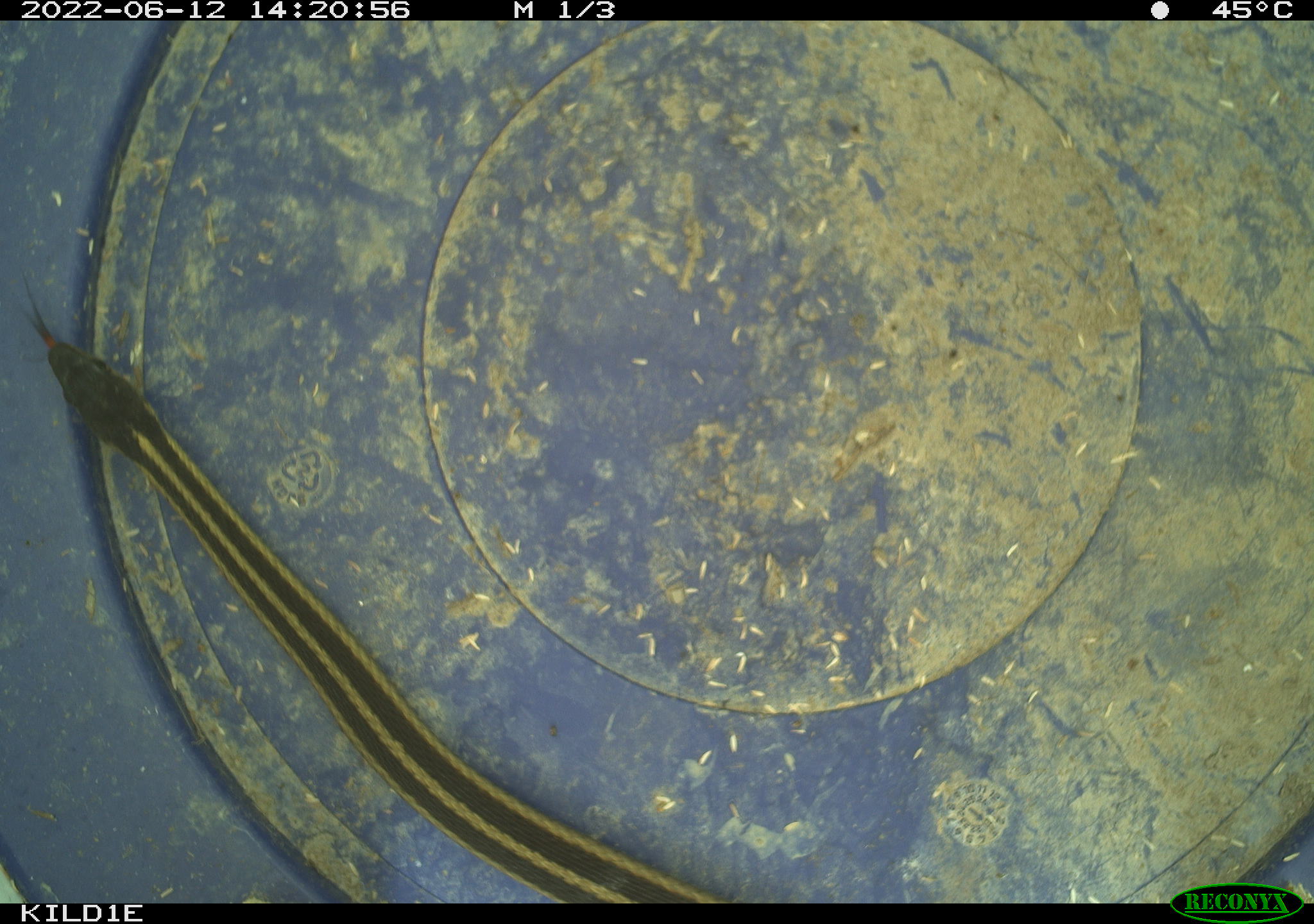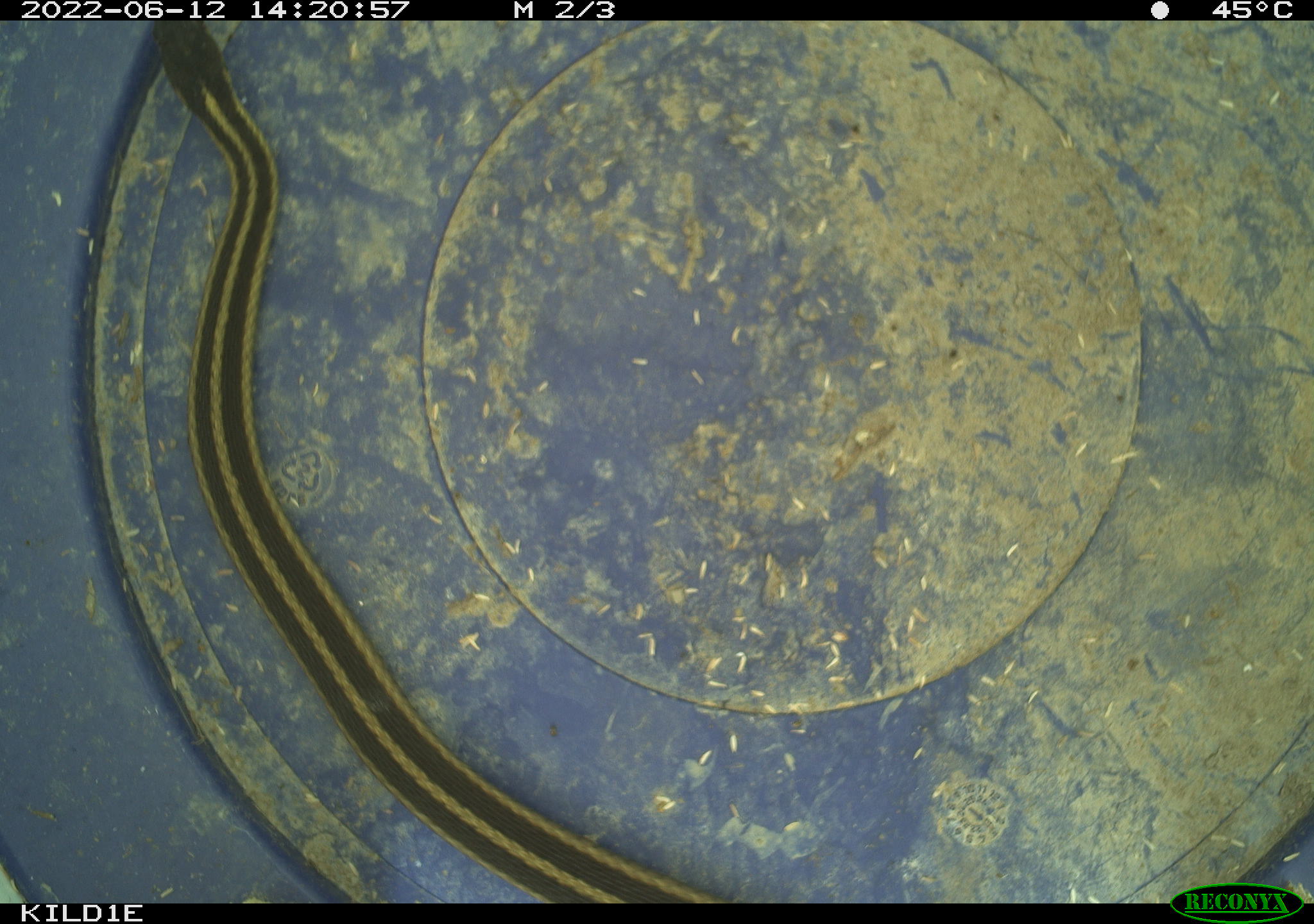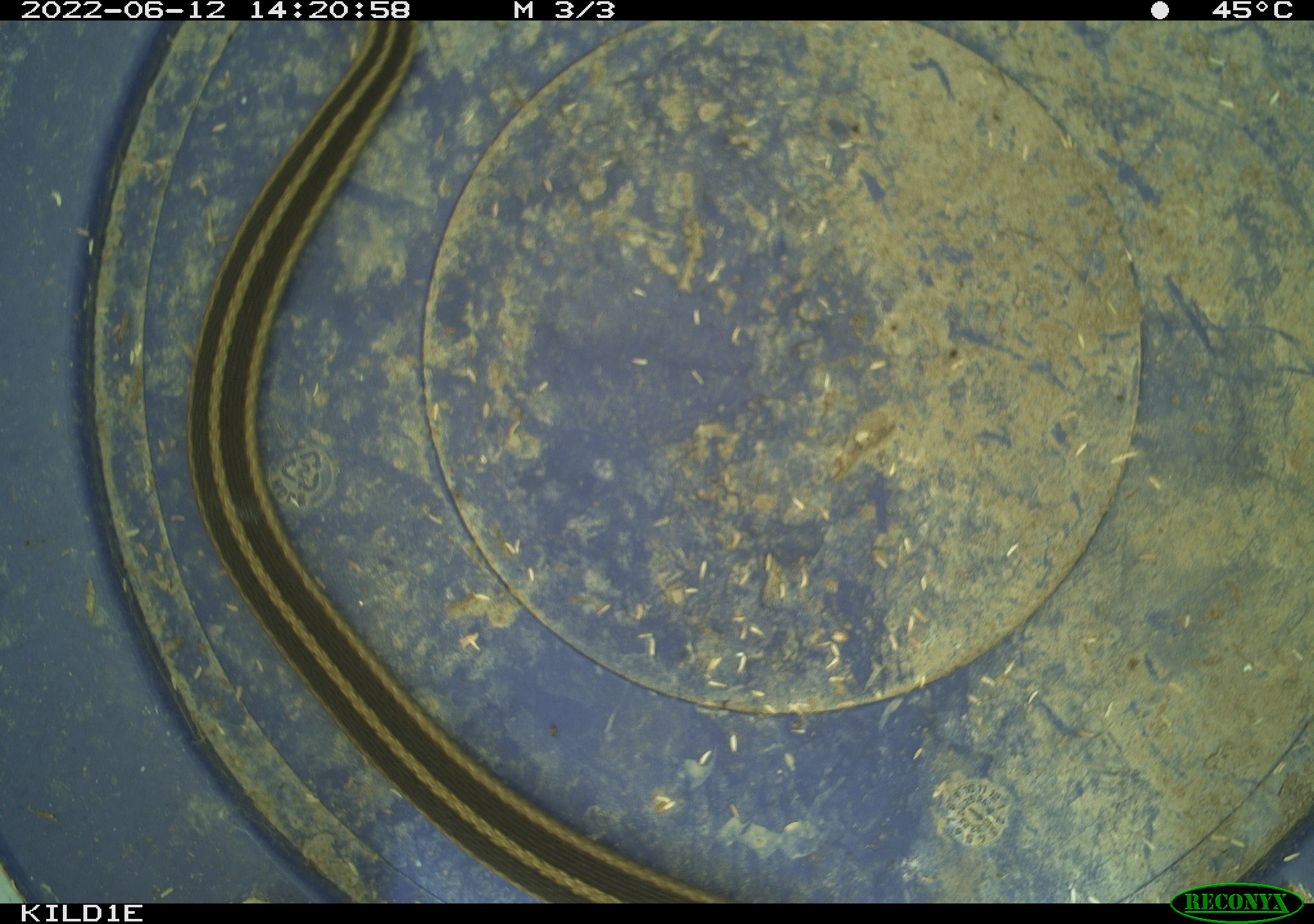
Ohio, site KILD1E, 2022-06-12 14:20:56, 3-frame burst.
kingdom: Animalia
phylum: Chordata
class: Reptilia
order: Squamata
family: Colubridae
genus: Thamnophis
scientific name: Thamnophis sirtalis sirtalis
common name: eastern gartersnake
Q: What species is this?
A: Eastern gartersnake (Thamnophis sirtalis sirtalis).